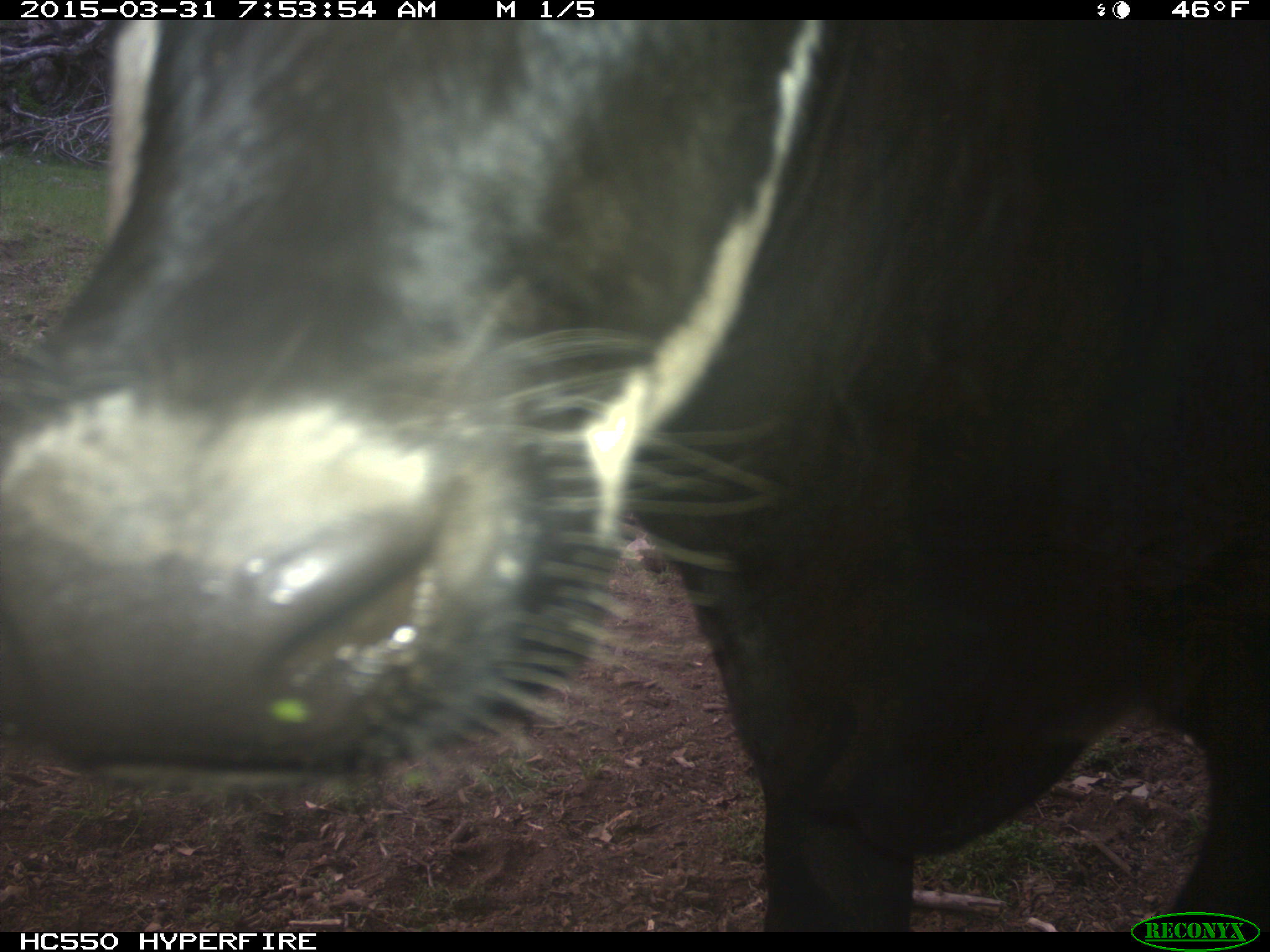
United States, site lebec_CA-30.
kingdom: Animalia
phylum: Chordata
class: Mammalia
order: Artiodactyla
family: Bovidae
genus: Bos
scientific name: Bos taurus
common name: domestic cow